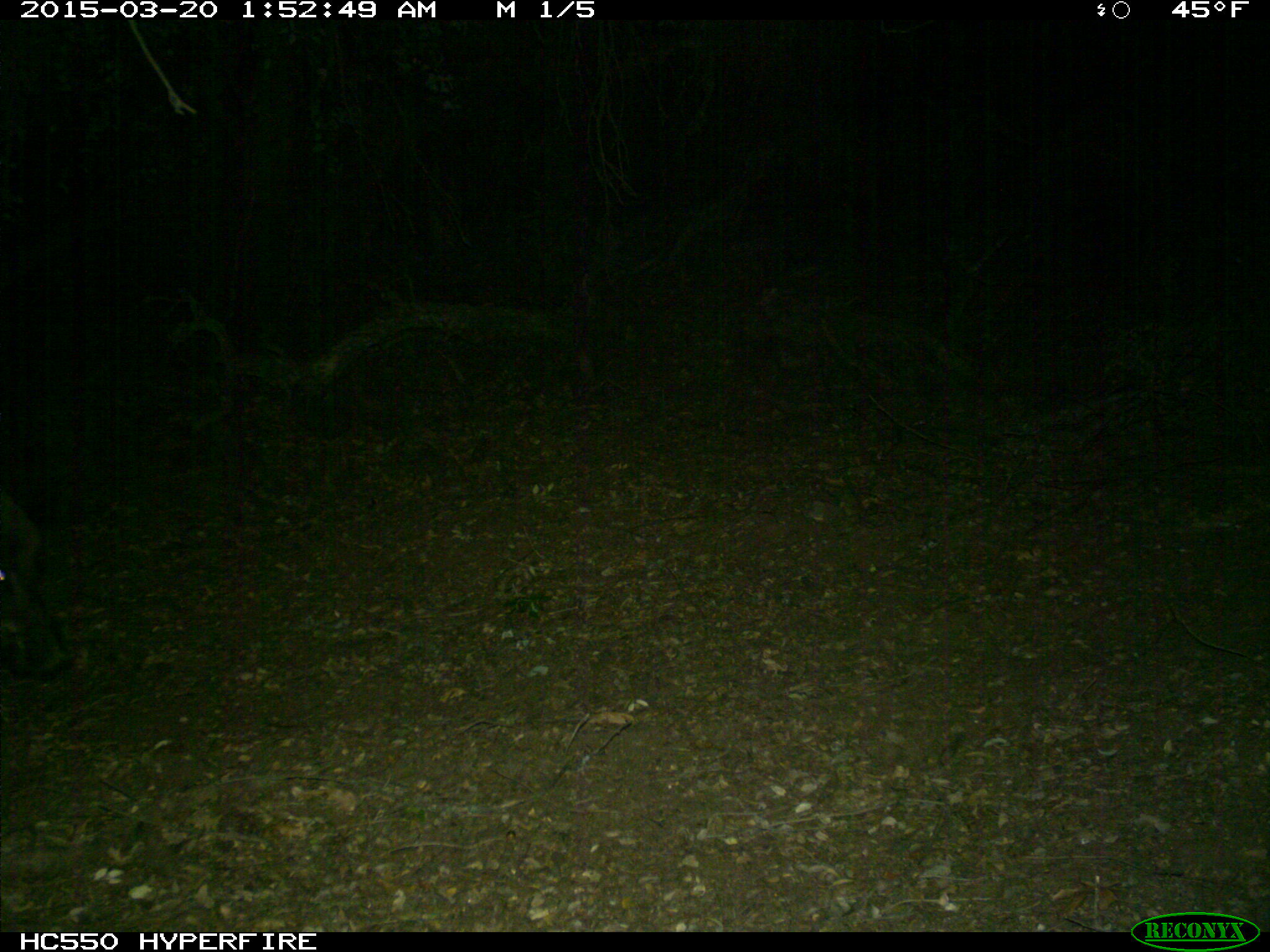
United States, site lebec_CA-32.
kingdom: Animalia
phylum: Chordata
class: Mammalia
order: Artiodactyla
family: Suidae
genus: Sus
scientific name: Sus scrofa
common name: wild boar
Sus scrofa (wild boar).